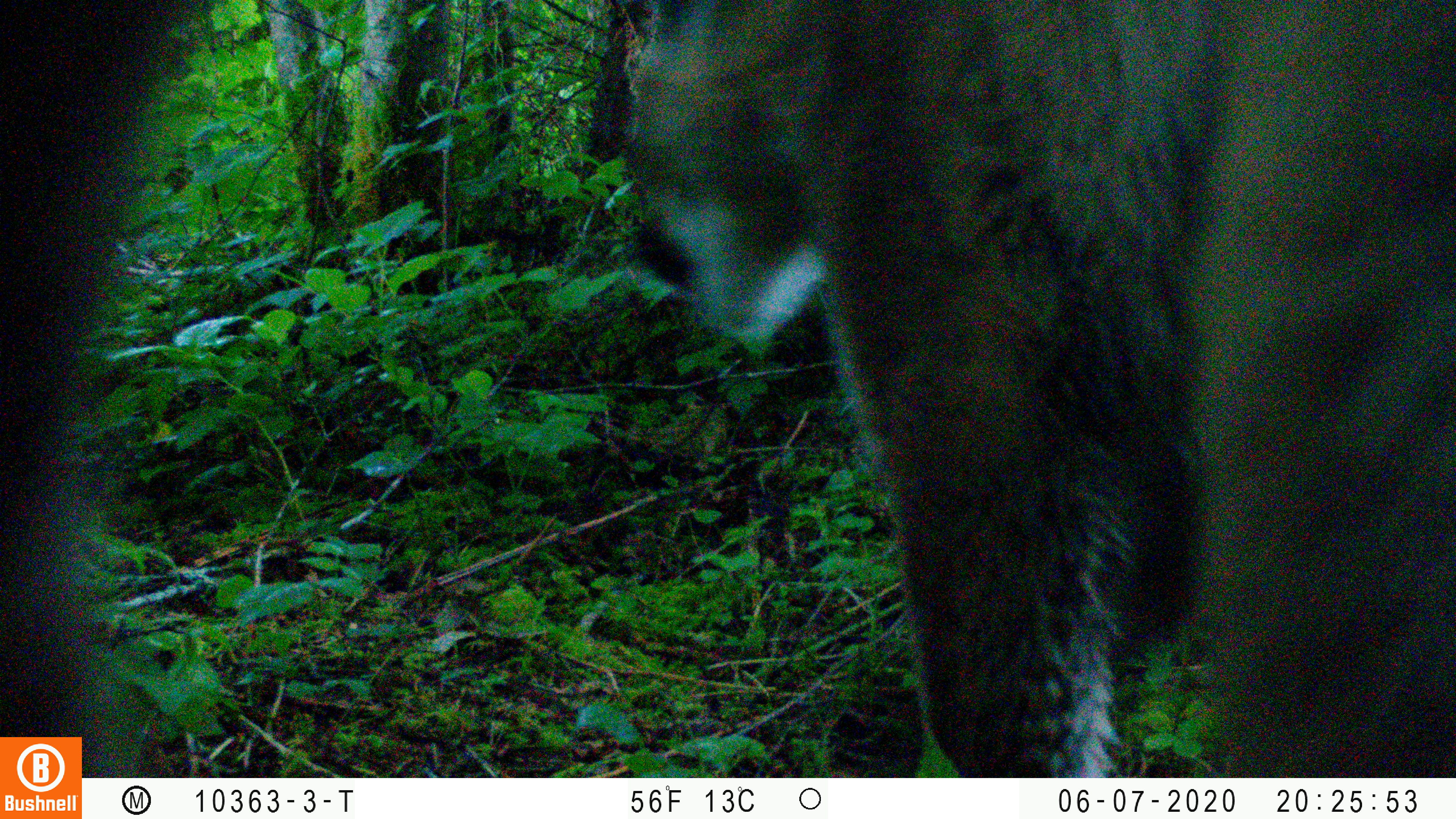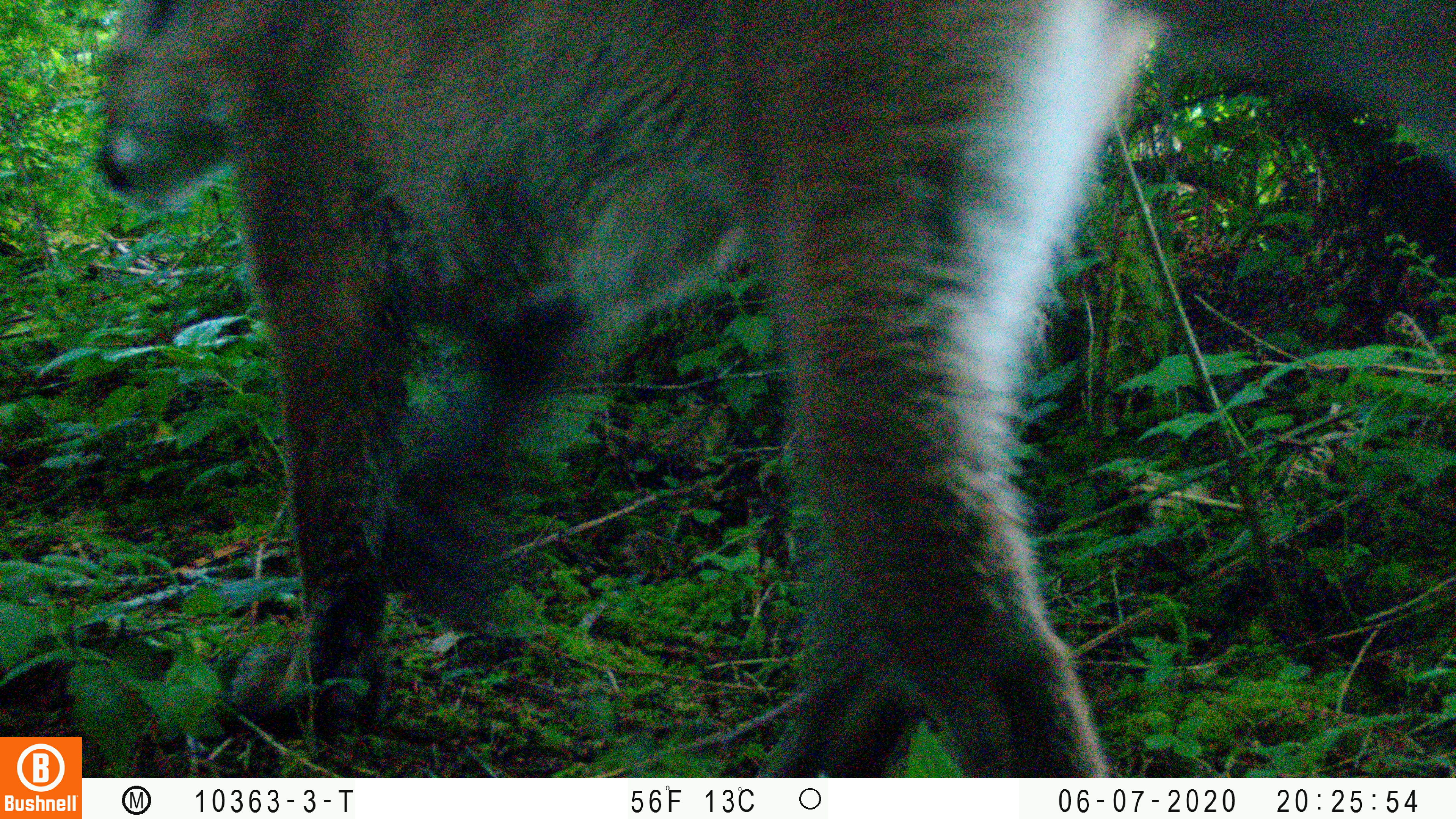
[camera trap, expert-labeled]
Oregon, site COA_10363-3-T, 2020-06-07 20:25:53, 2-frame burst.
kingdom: Animalia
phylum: Chordata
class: Mammalia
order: Carnivora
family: Felidae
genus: Puma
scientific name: Puma concolor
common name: cougar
Cougar (Puma concolor).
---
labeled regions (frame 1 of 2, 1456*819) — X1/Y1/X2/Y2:
cougar: 622/1/1450/770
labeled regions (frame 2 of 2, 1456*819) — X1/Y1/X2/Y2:
cougar: 100/1/1200/772